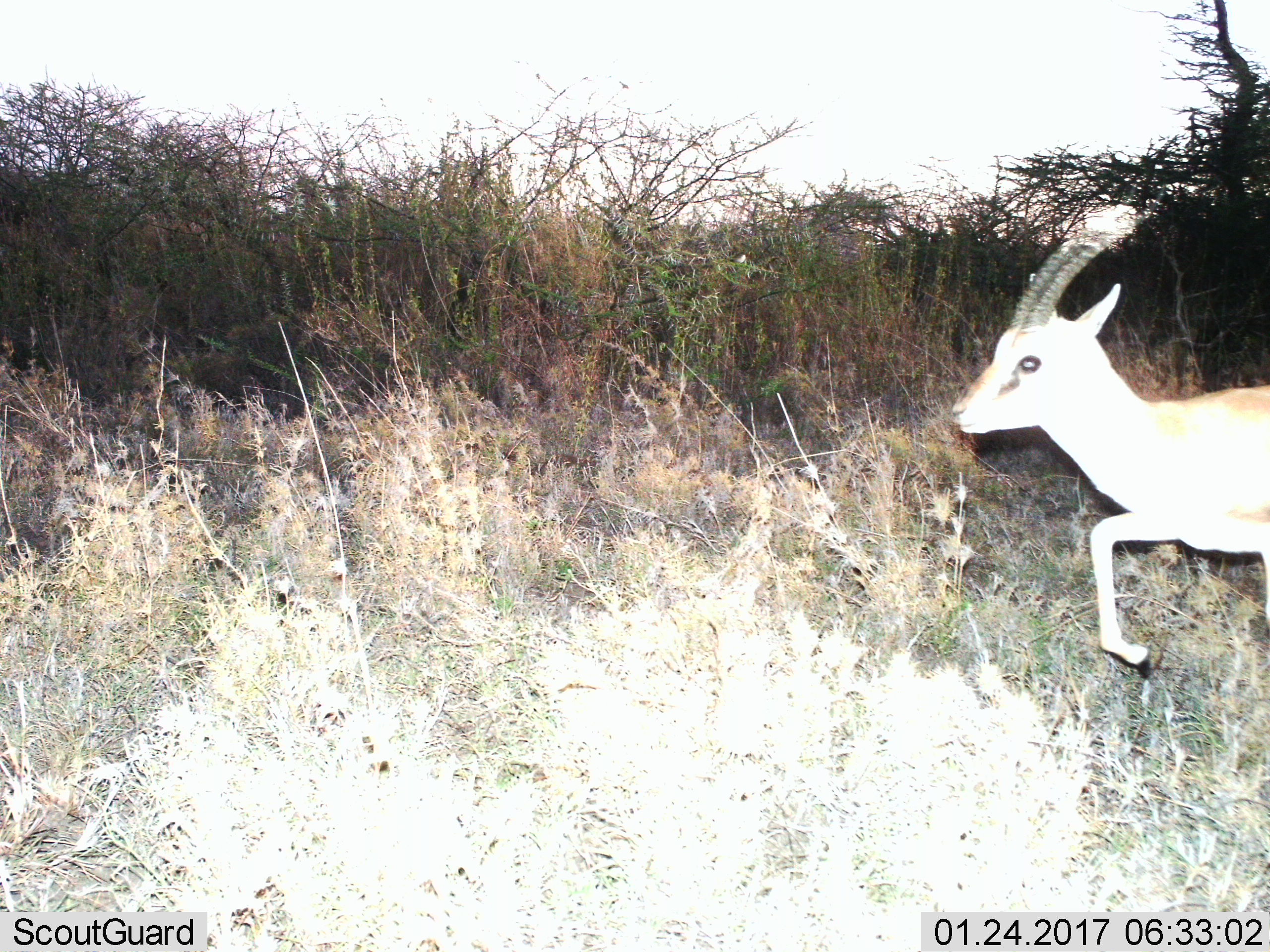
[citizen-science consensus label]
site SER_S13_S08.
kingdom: Animalia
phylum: Chordata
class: Mammalia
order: Artiodactyla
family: Bovidae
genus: Eudorcas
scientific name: Eudorcas thomsonii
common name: thomson's gazelle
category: gazellethomsons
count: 1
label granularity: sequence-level